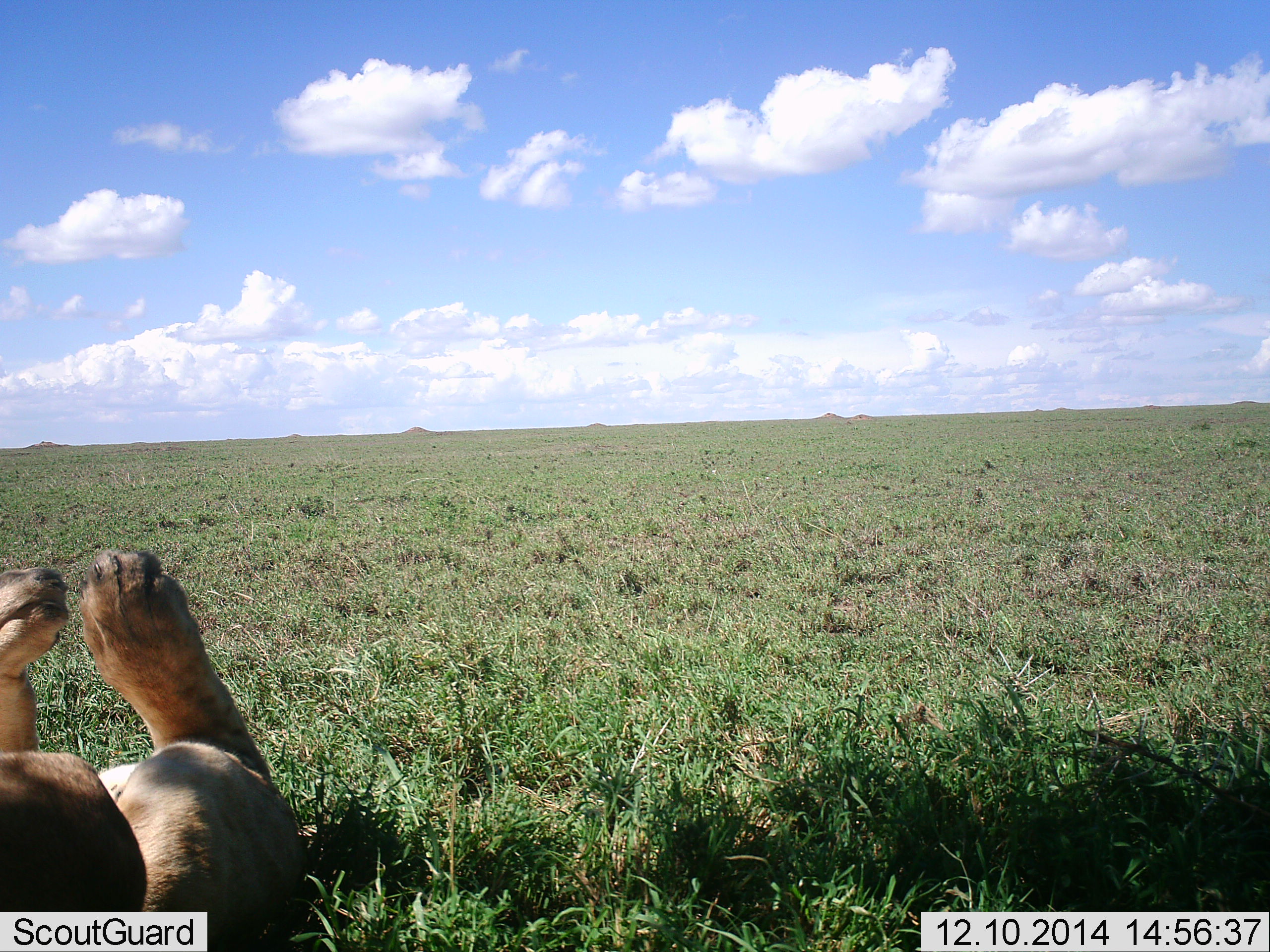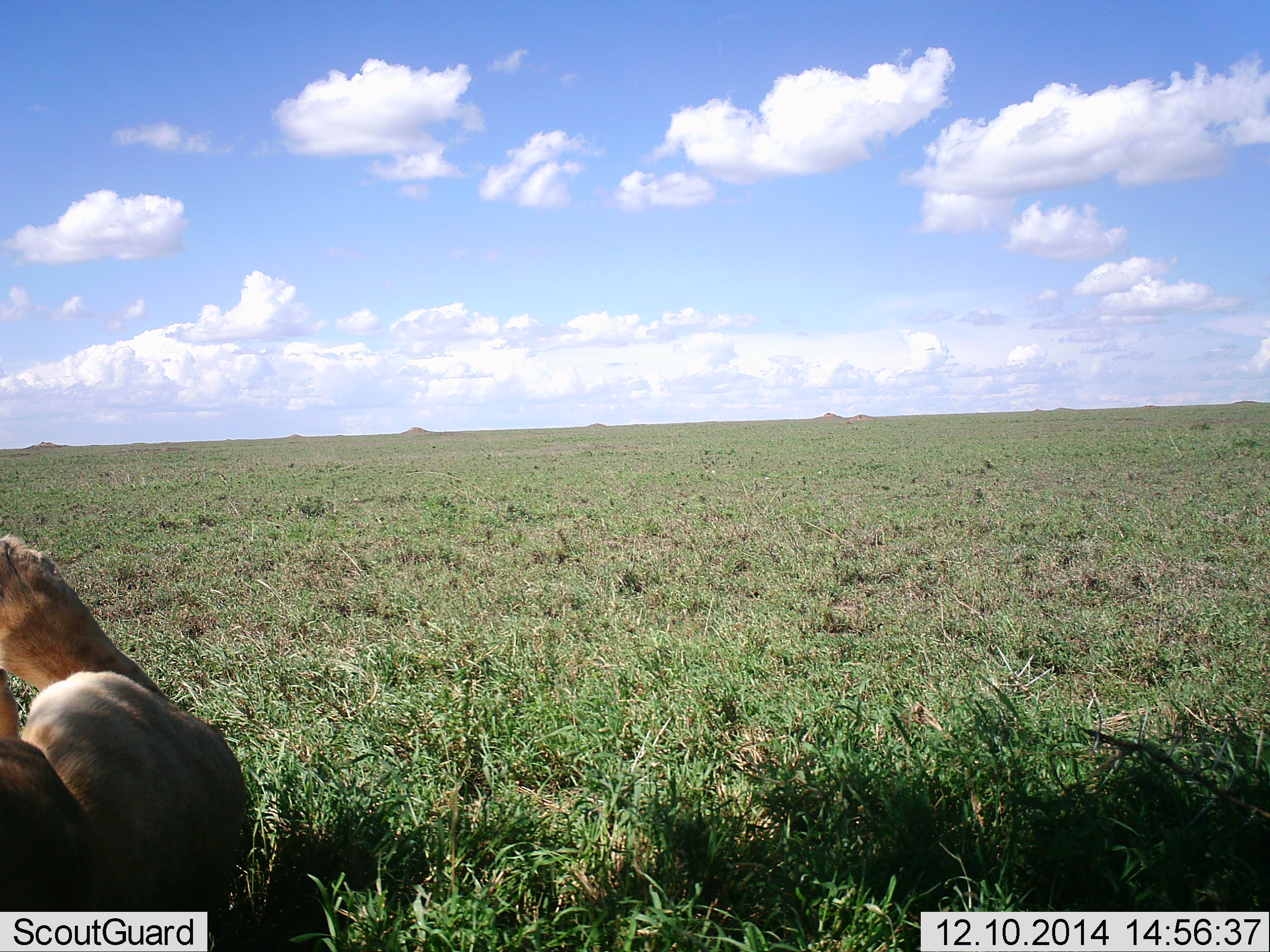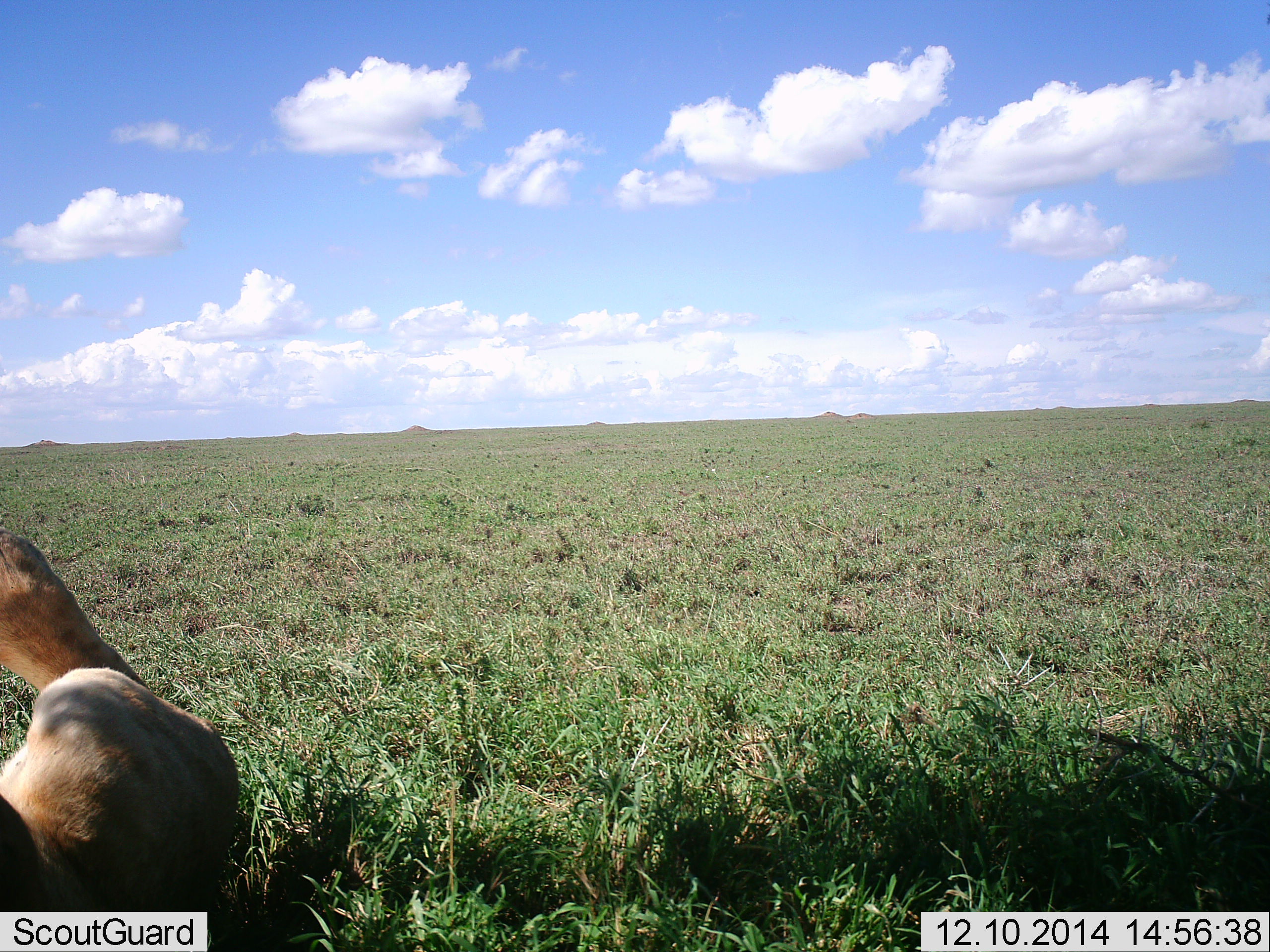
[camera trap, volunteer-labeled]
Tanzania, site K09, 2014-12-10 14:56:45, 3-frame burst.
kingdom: Animalia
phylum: Chordata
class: Mammalia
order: Carnivora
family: Felidae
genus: Panthera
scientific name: Panthera leo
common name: lion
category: lionfemale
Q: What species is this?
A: Lionfemale (lion) (Panthera leo).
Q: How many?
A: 1.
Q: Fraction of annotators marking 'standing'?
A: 0%.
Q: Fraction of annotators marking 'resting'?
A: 100%.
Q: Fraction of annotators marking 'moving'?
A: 0%.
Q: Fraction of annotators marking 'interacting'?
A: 10%.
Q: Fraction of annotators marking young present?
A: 0%.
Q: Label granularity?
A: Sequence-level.